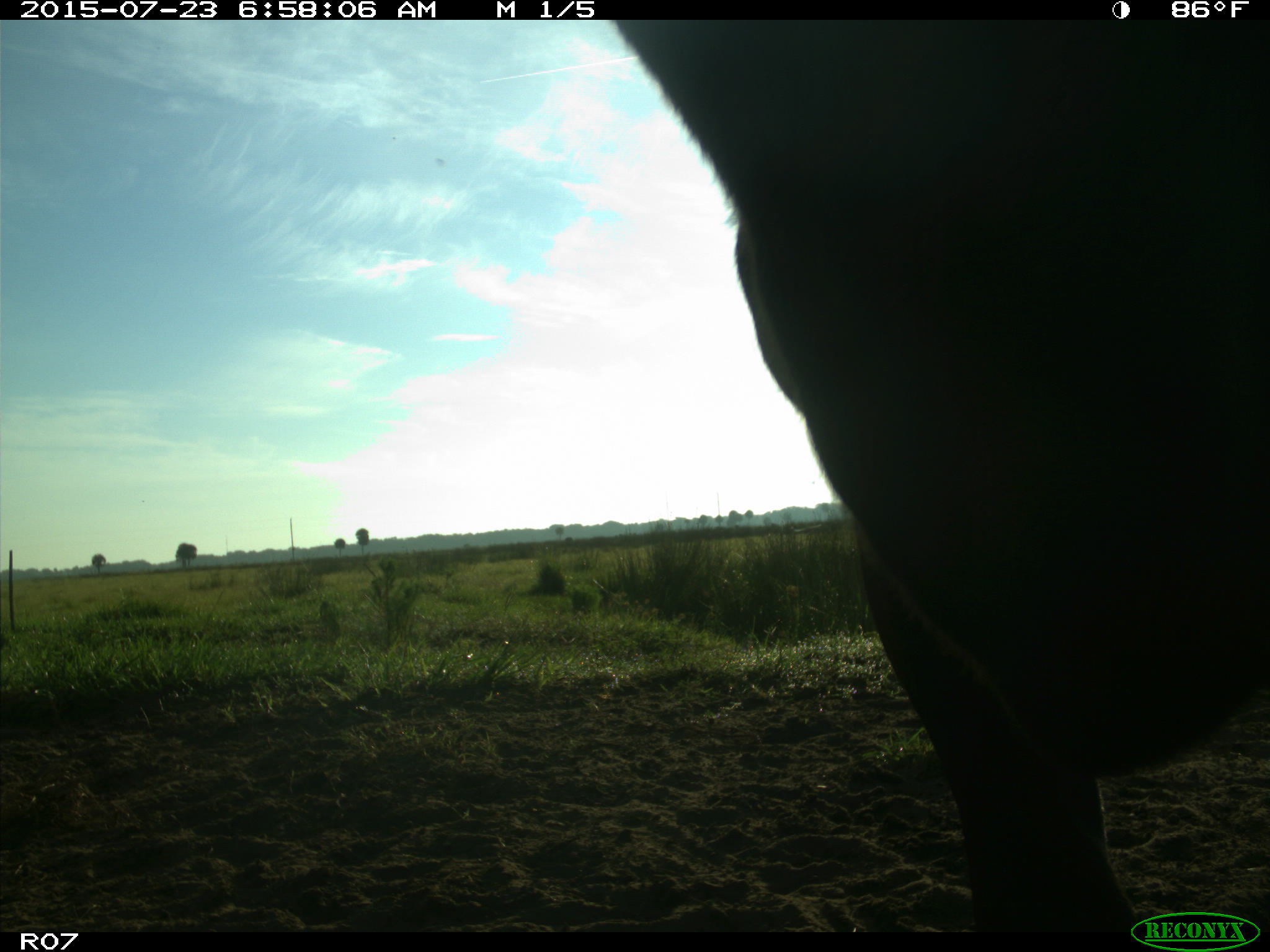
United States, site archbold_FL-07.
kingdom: Animalia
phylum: Chordata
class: Mammalia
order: Artiodactyla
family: Bovidae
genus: Bos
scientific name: Bos taurus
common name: domestic cow